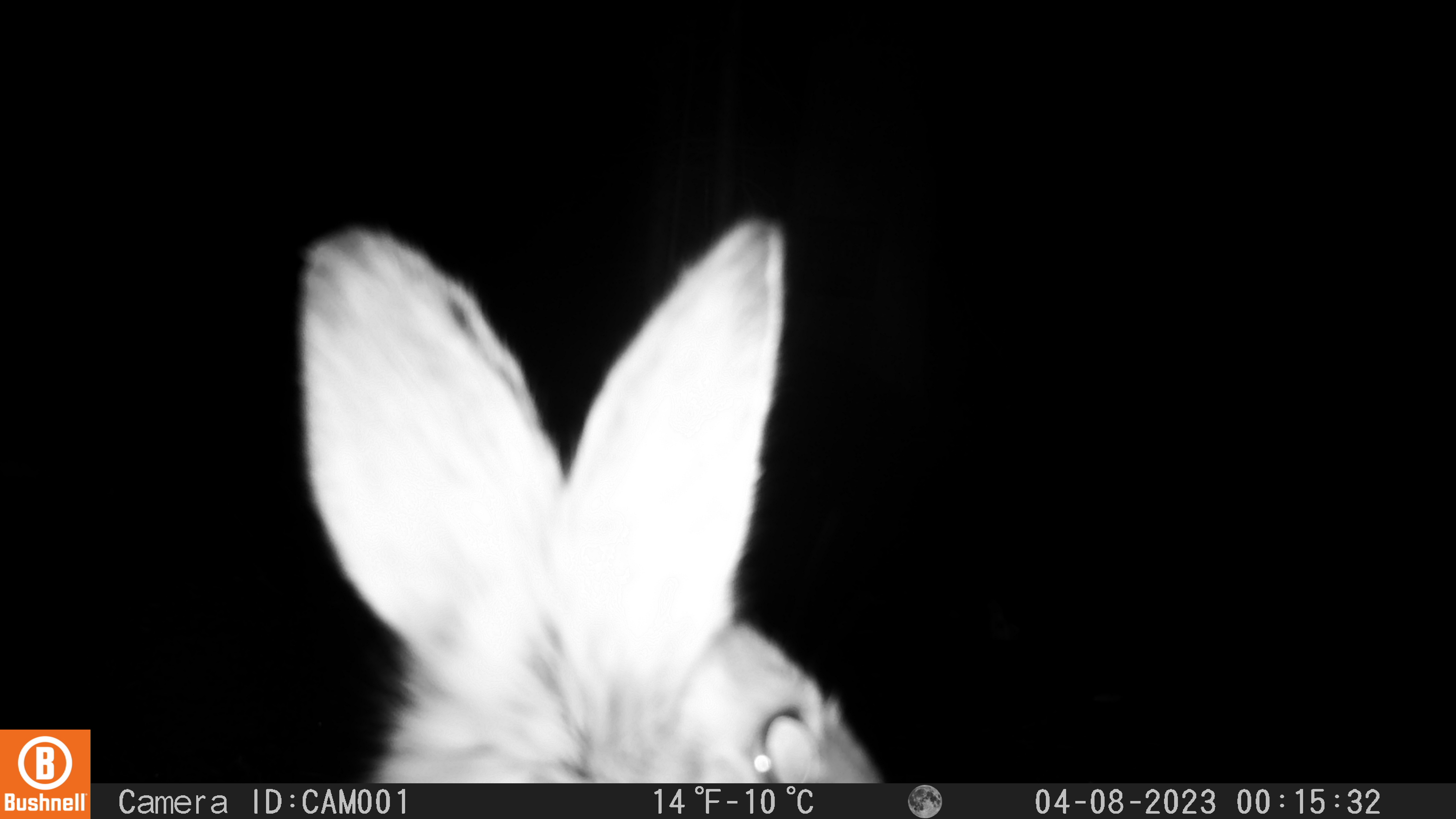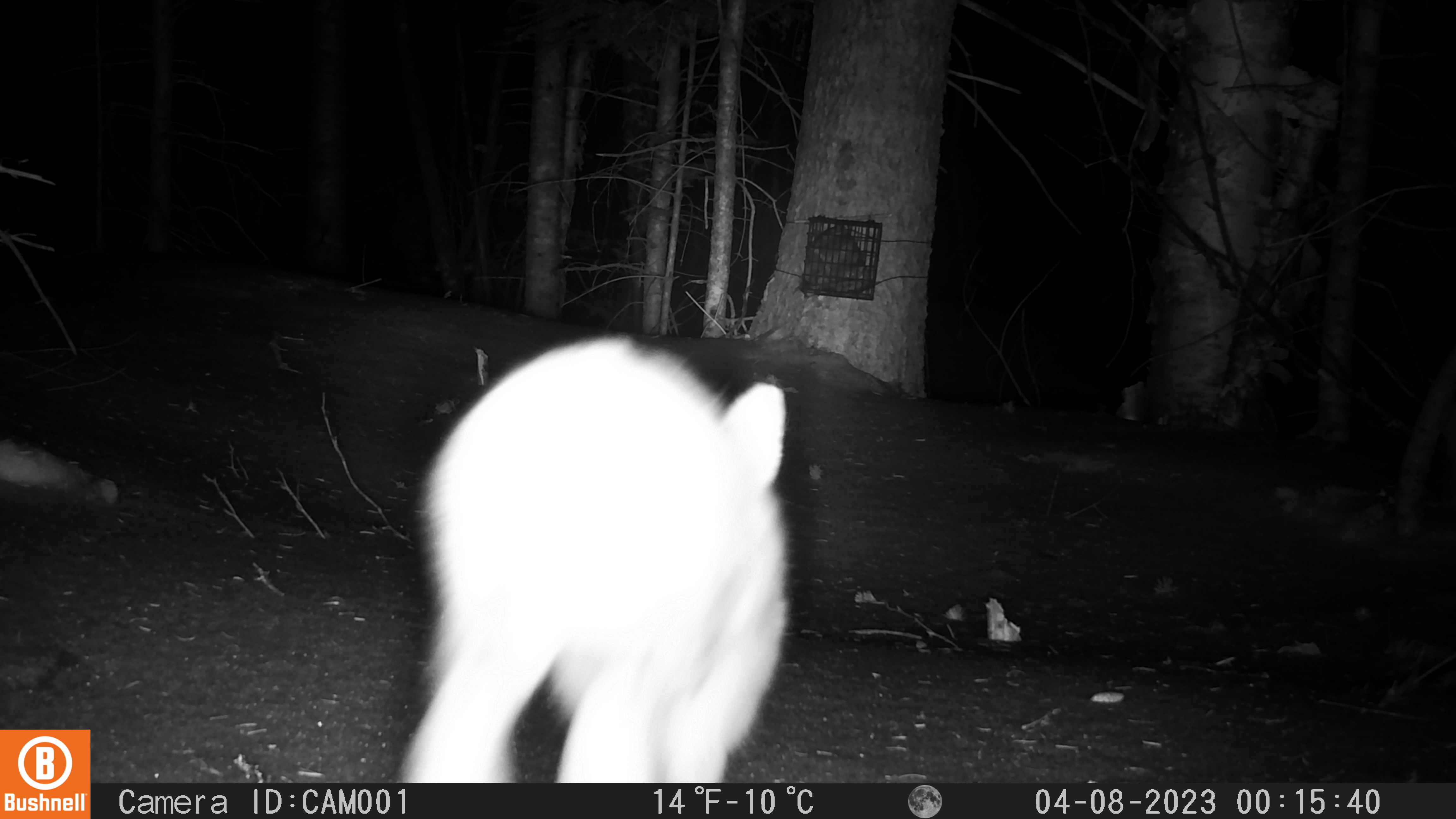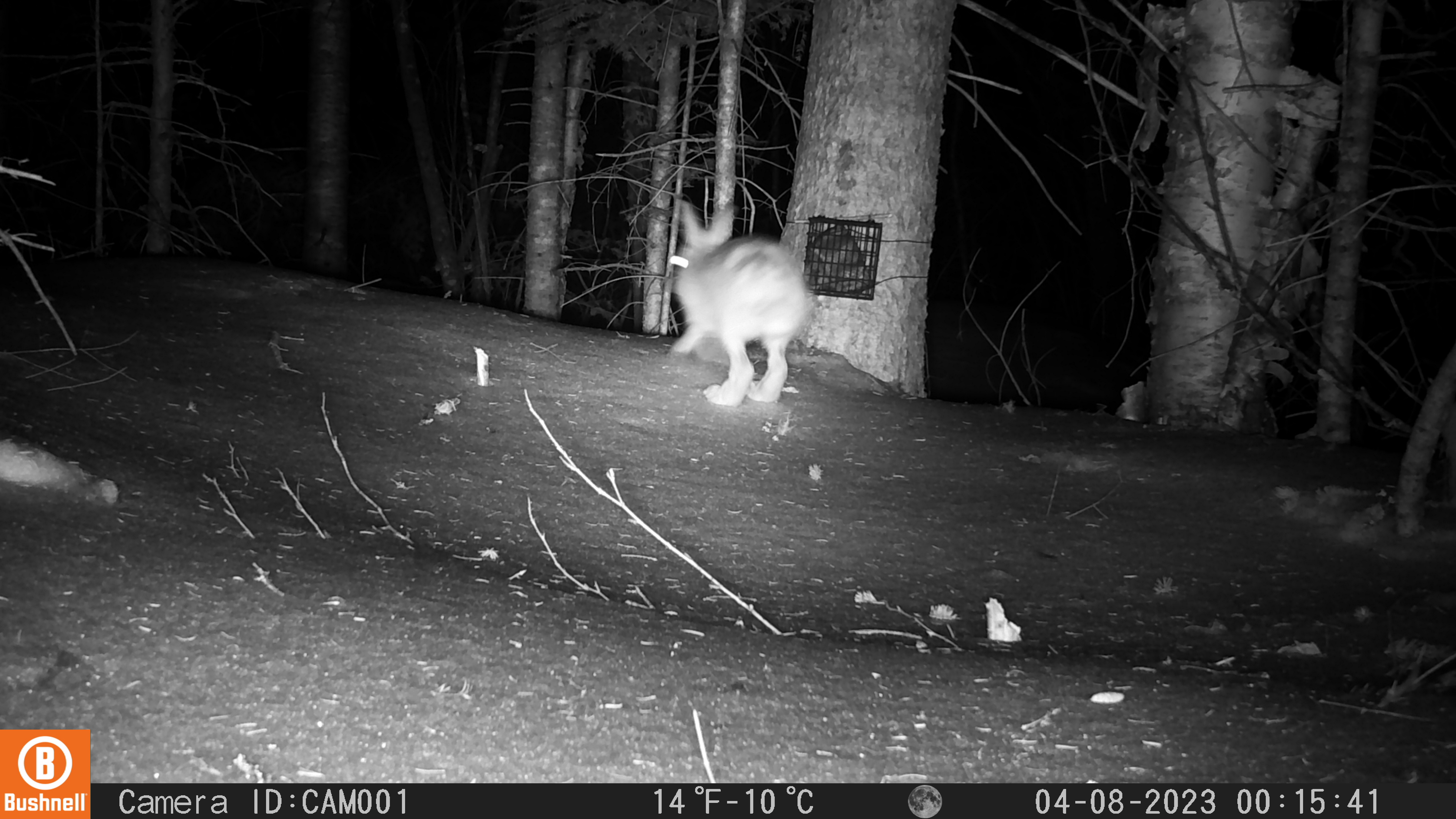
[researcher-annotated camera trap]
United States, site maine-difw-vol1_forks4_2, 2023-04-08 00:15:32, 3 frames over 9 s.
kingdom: Animalia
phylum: Chordata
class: Mammalia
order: Lagomorpha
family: Leporidae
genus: Lepus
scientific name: Lepus americanus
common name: snowshoe hare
Snowshoe hare (Lepus americanus).